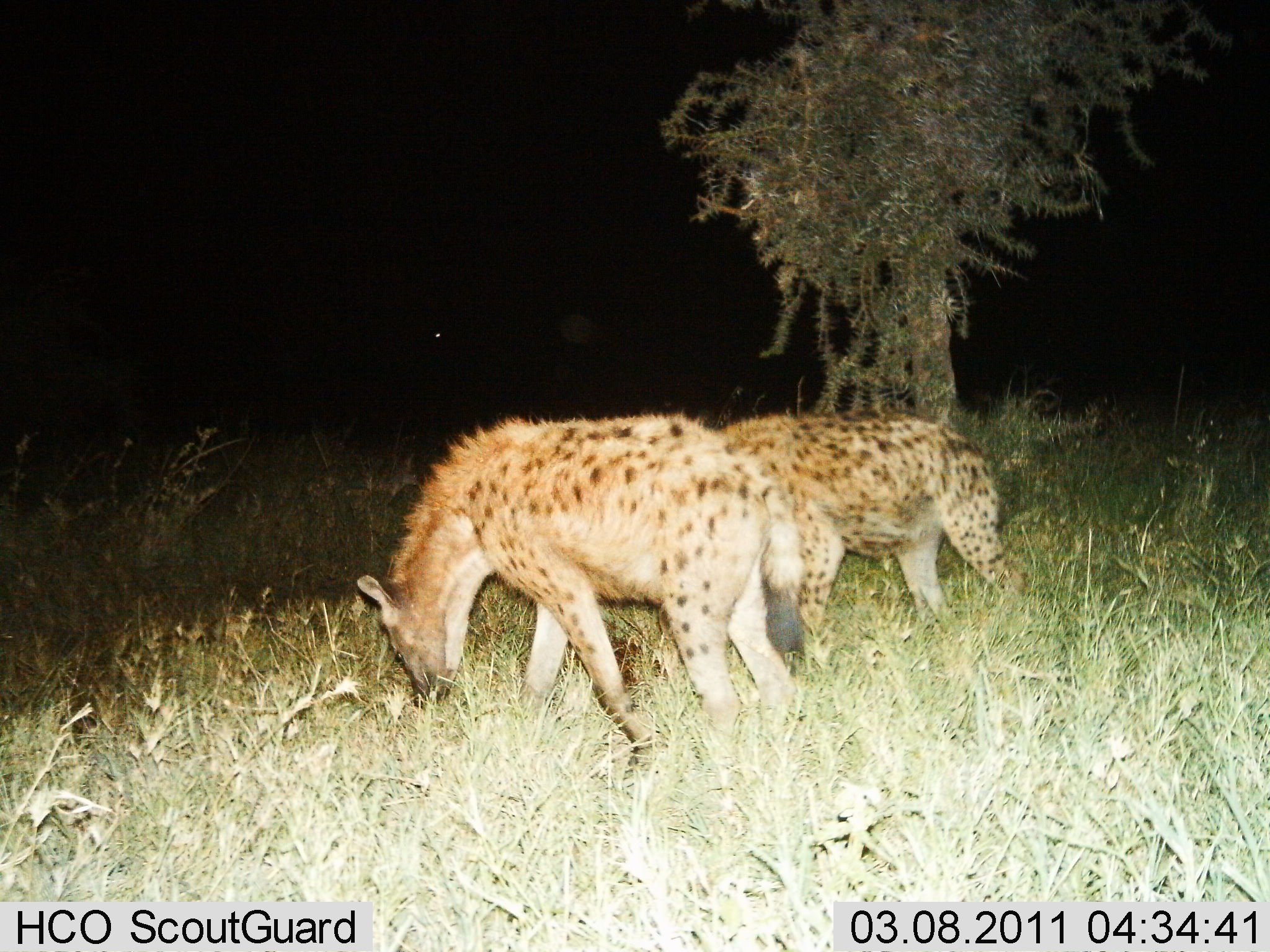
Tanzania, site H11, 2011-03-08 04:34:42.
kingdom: Animalia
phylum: Chordata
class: Mammalia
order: Carnivora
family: Hyaenidae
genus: Crocuta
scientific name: Crocuta crocuta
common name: spotted hyena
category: hyenaspotted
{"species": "hyenaspotted (spotted hyena) (Crocuta crocuta)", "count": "2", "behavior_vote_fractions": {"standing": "73%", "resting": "0%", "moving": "27%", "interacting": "0%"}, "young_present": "0%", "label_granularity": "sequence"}